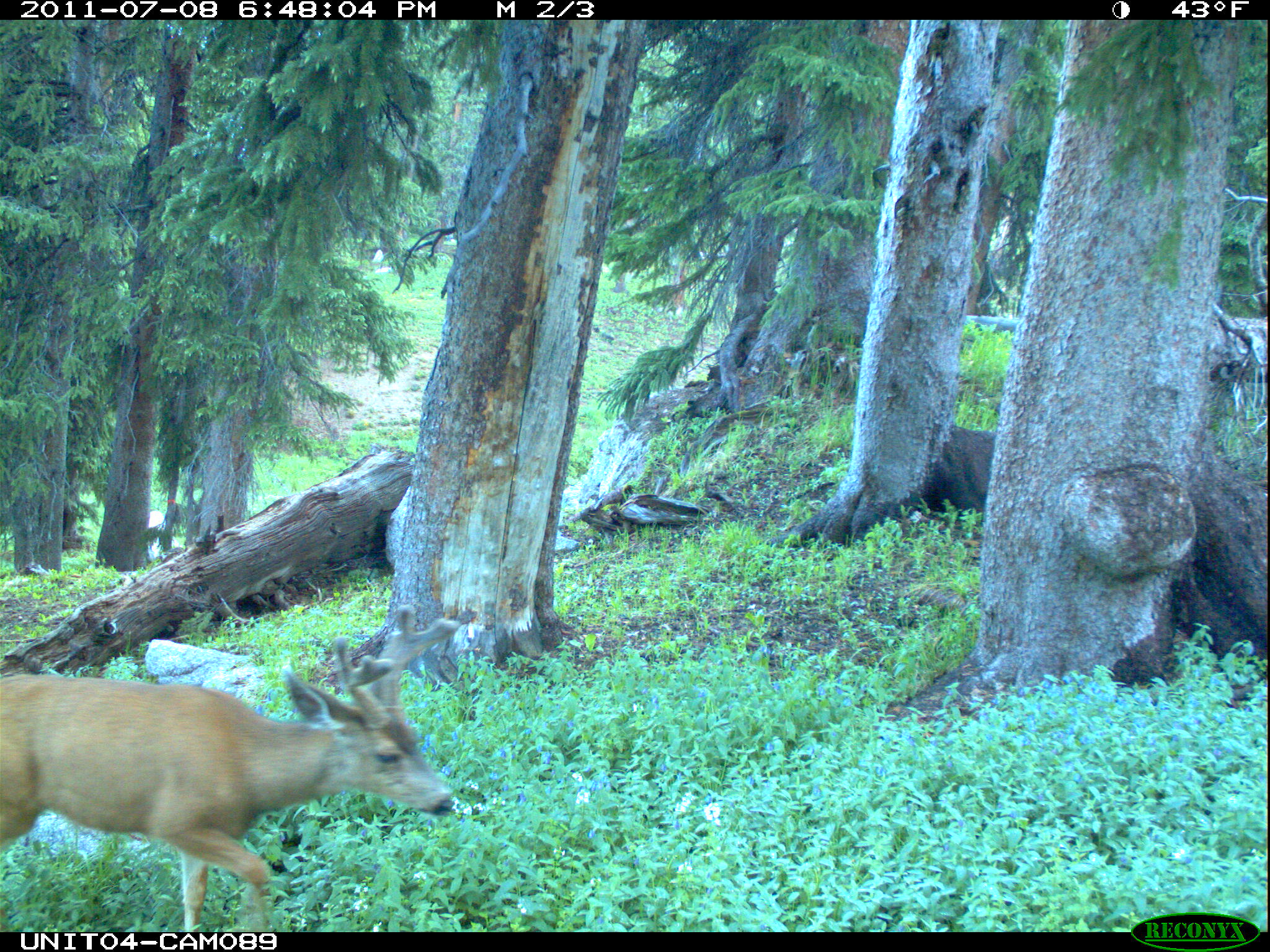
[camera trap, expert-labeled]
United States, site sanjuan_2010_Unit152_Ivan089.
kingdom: Animalia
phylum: Chordata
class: Mammalia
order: Artiodactyla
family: Cervidae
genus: Odocoileus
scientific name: Odocoileus hemionus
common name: mule deer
Odocoileus hemionus (mule deer).